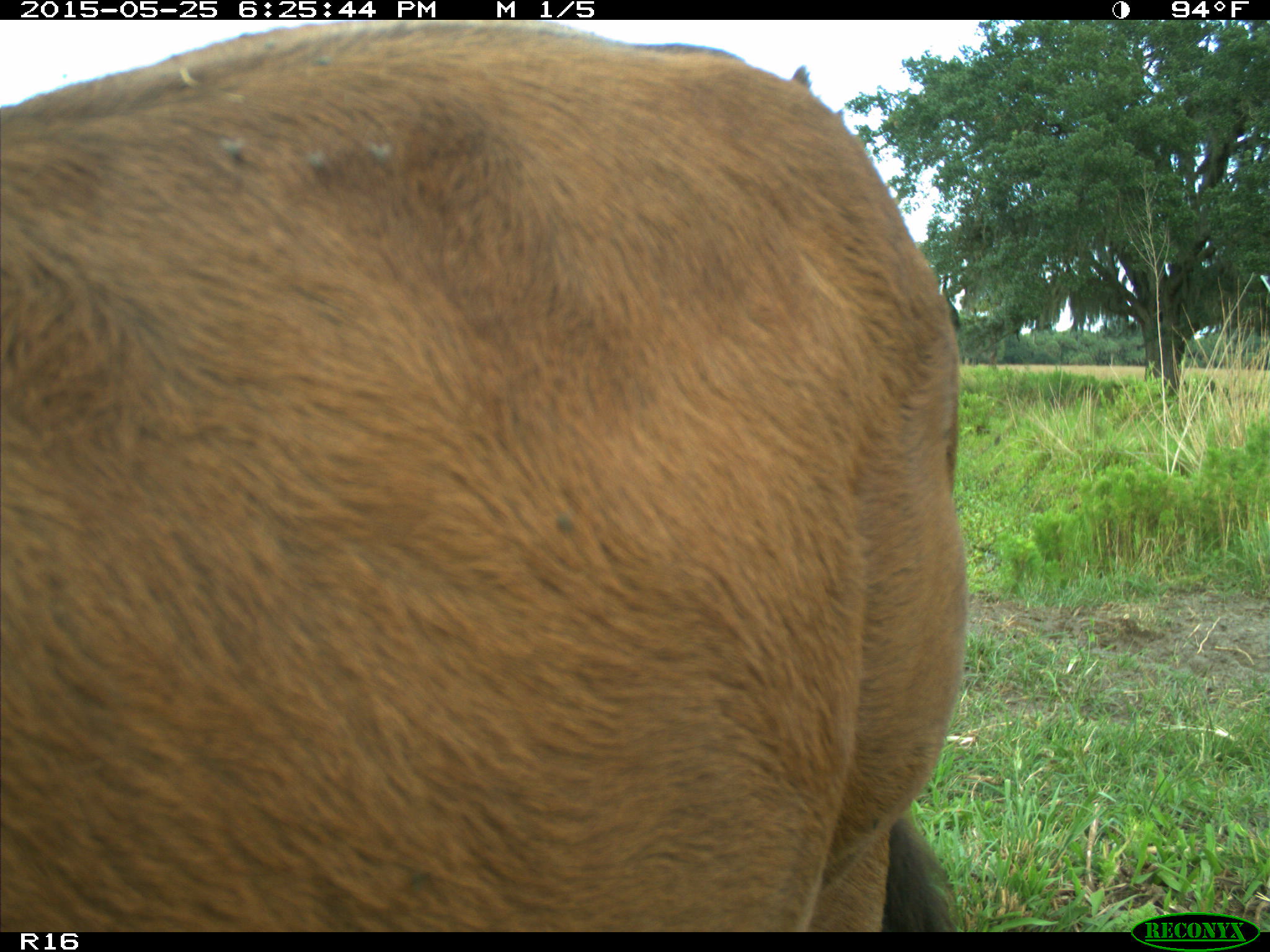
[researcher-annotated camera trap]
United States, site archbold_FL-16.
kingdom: Animalia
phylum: Chordata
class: Mammalia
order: Artiodactyla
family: Bovidae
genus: Bos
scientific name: Bos taurus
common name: domestic cow